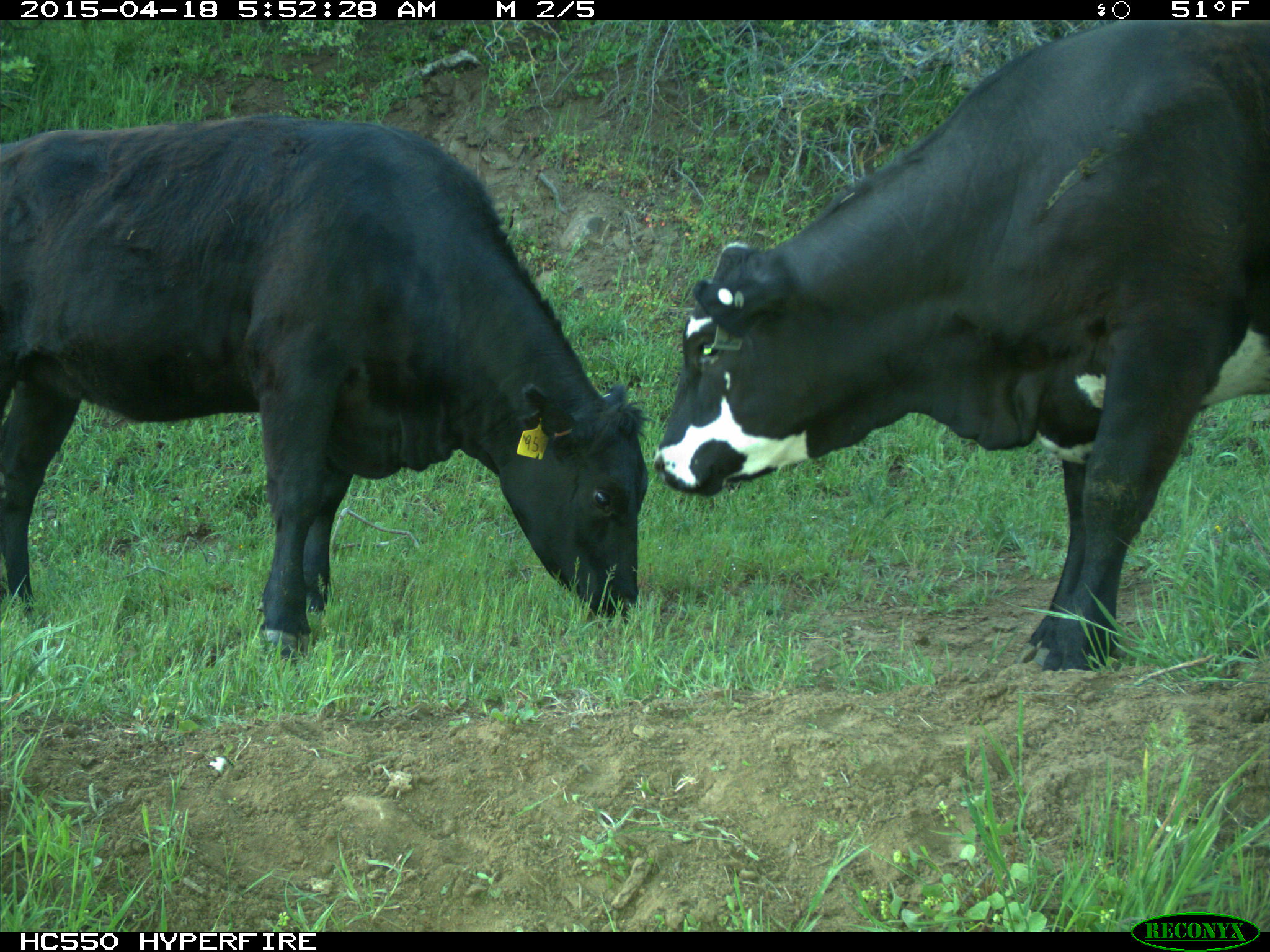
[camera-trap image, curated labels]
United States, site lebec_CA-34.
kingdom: Animalia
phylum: Chordata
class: Mammalia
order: Artiodactyla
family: Bovidae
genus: Bos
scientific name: Bos taurus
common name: domestic cow